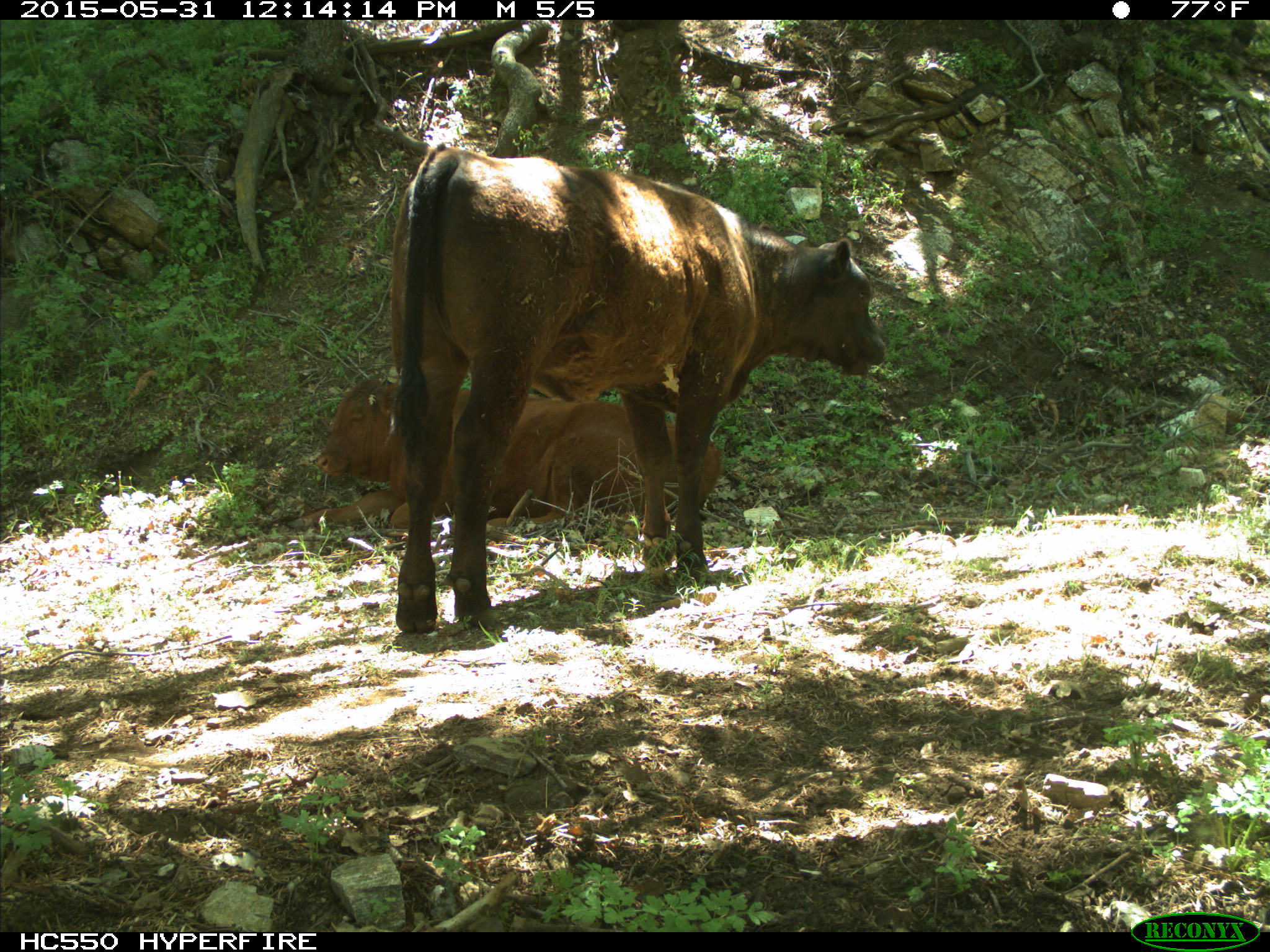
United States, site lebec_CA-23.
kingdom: Animalia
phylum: Chordata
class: Mammalia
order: Artiodactyla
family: Bovidae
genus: Bos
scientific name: Bos taurus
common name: domestic cow